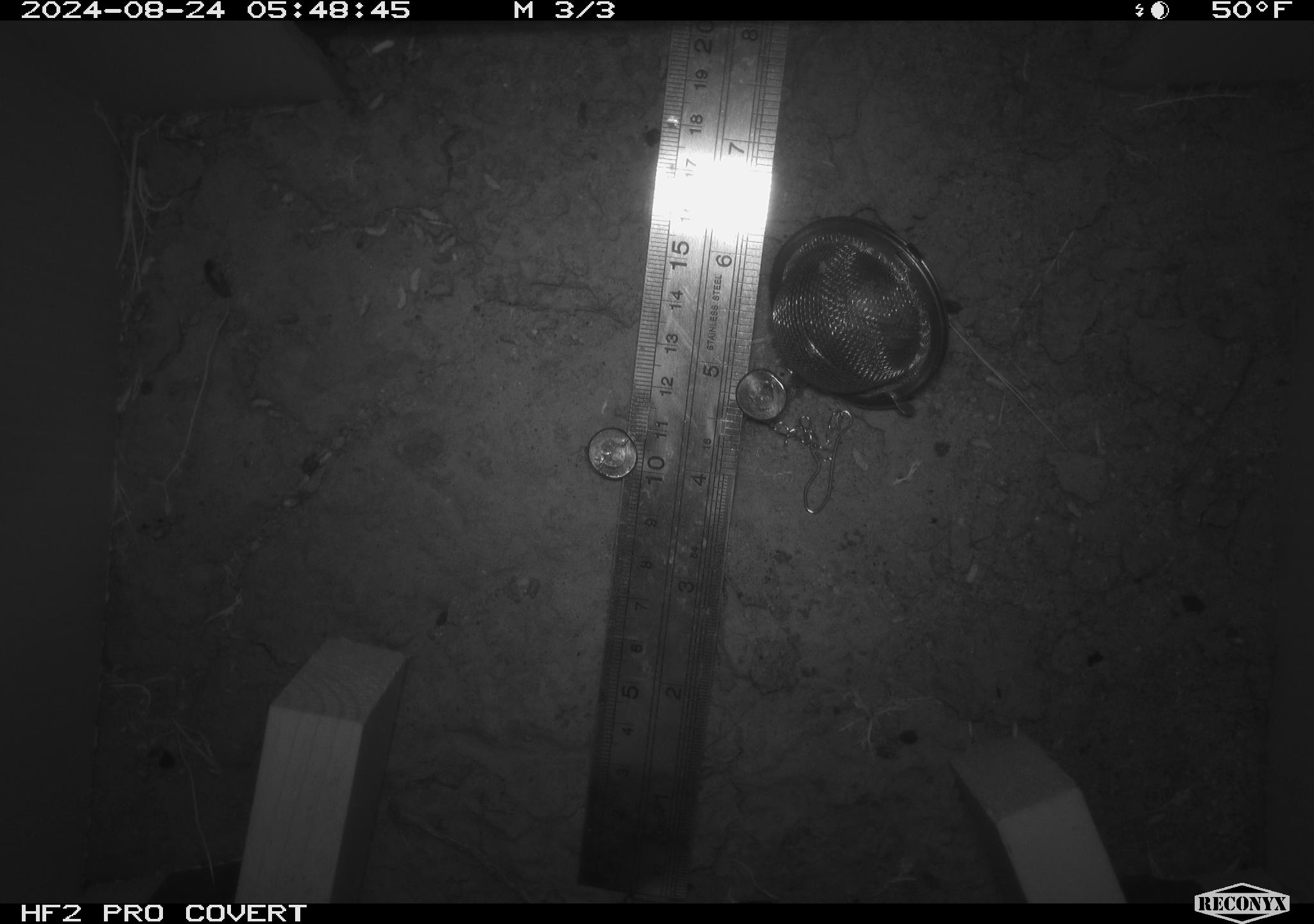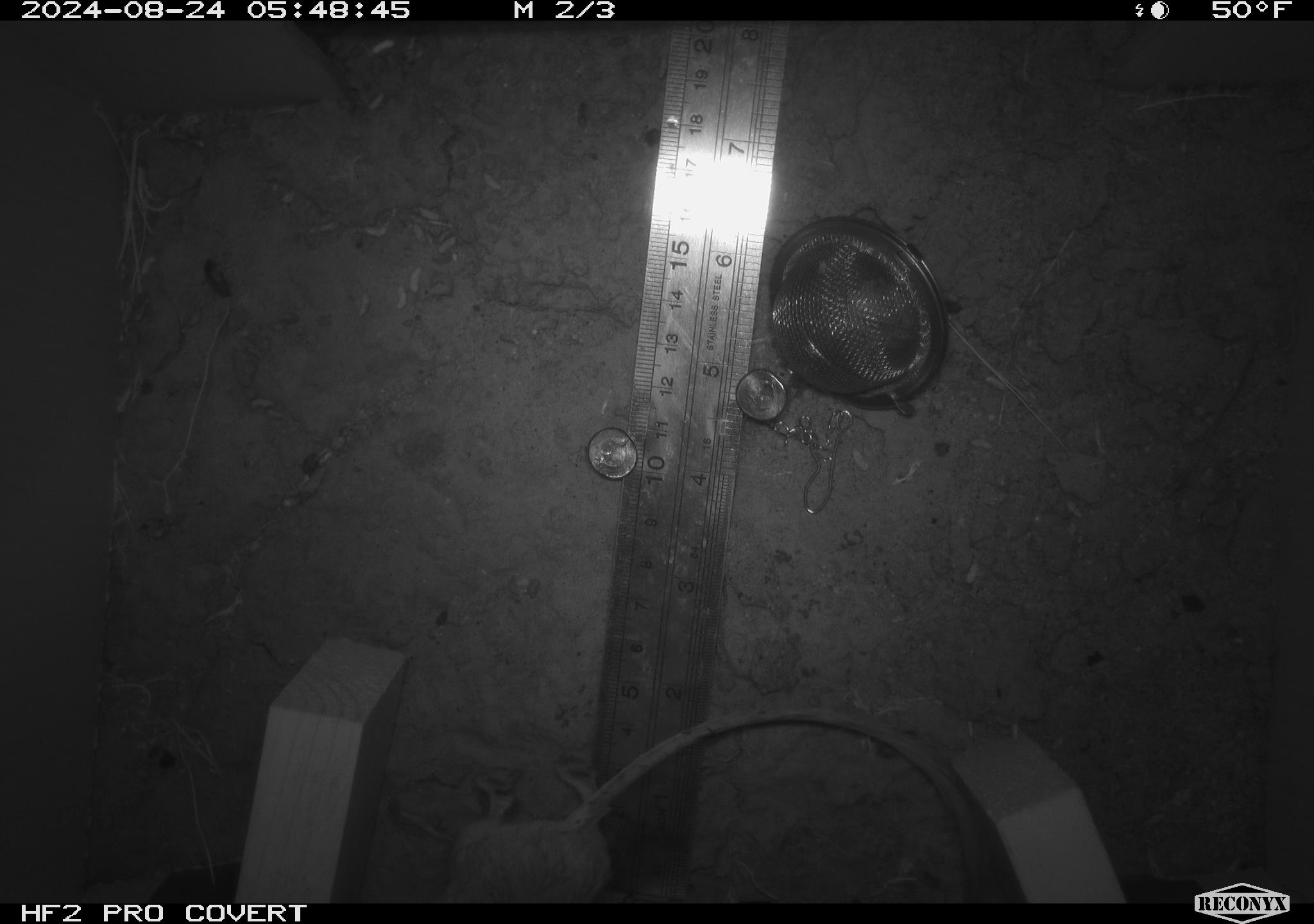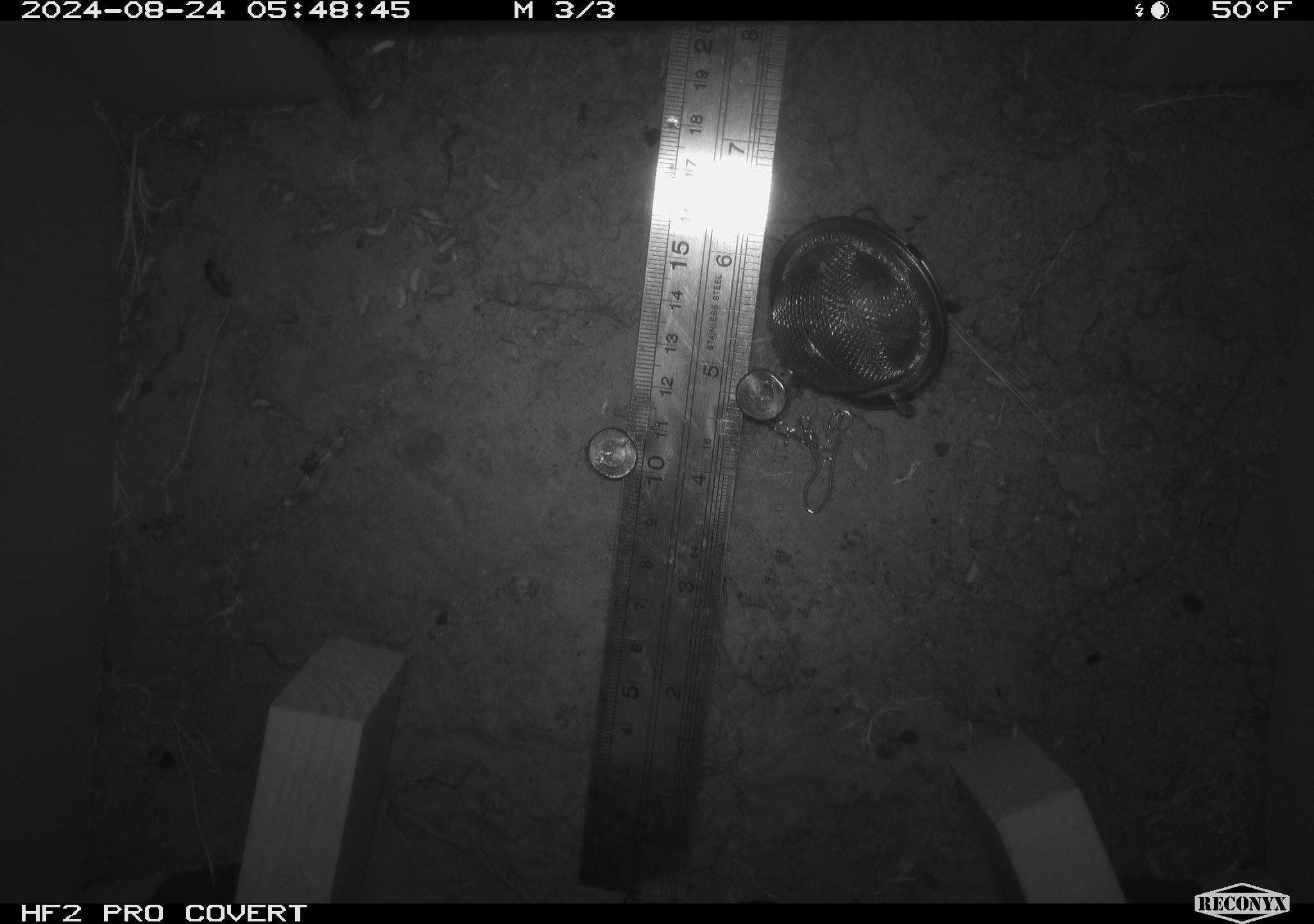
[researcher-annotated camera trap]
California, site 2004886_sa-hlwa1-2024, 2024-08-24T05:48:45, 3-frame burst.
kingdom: Animalia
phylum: Chordata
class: Mammalia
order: Rodentia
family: Heteromyidae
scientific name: Heteromyidae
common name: kangaroo rats and pocket mice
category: heteromyidae family